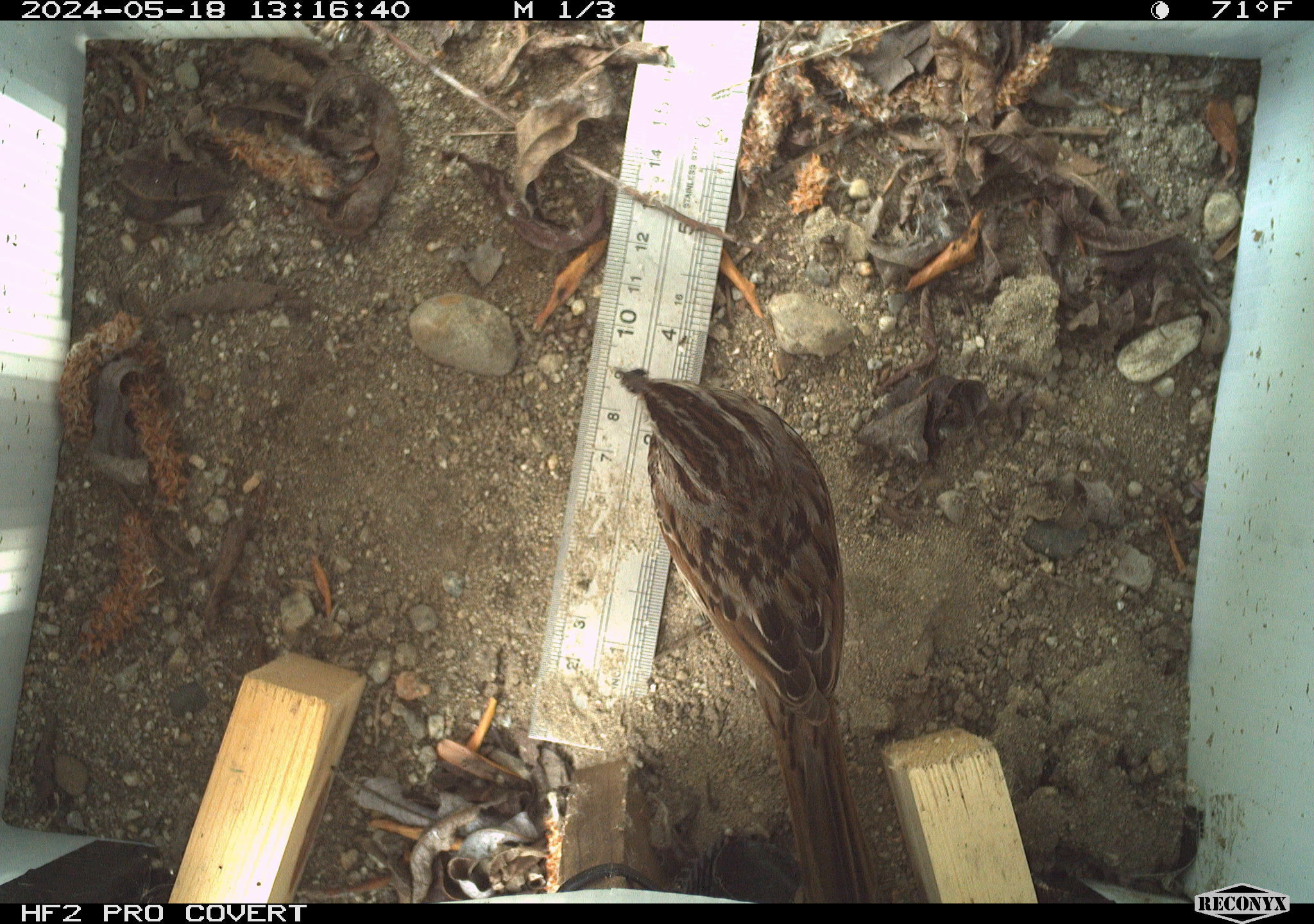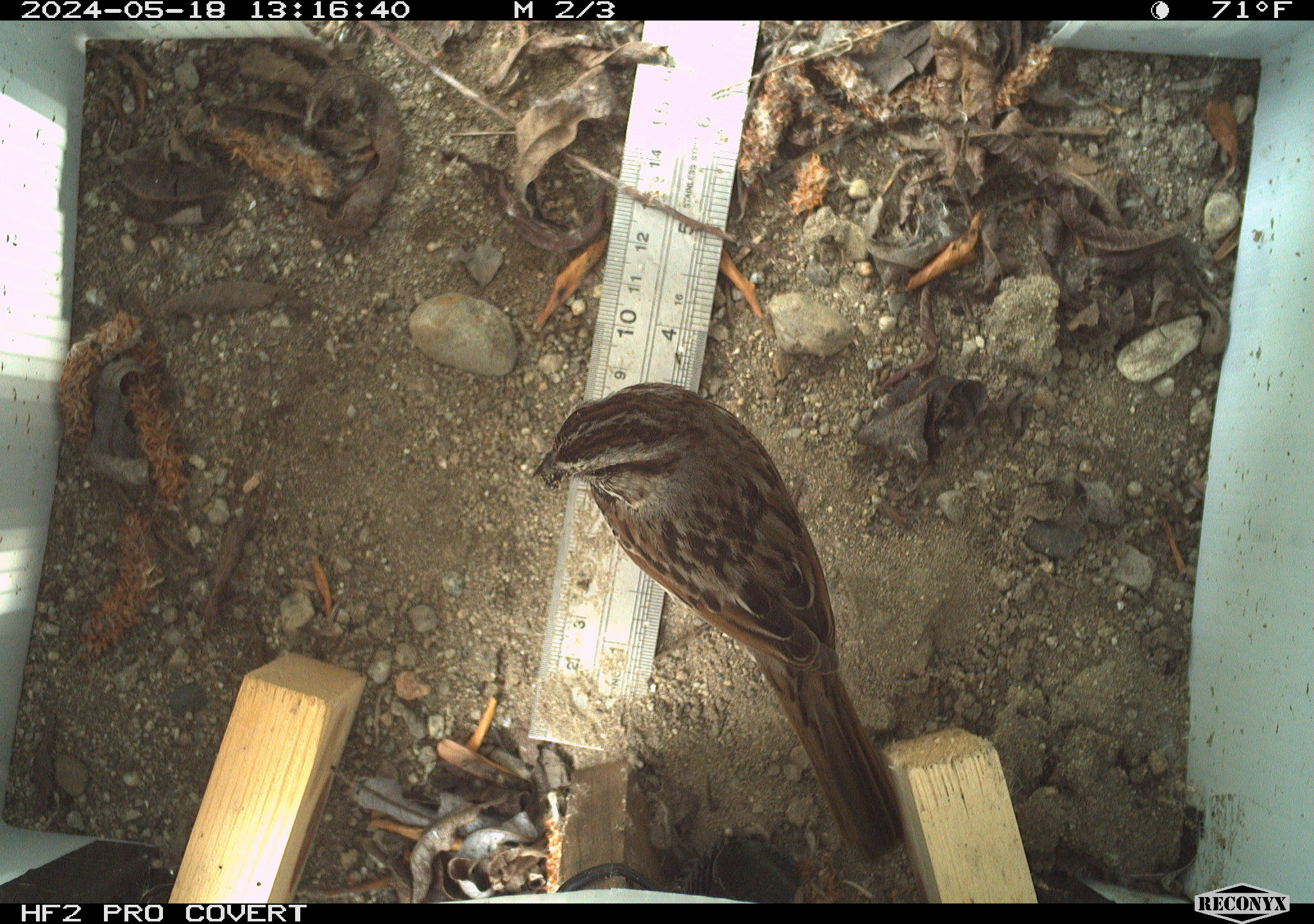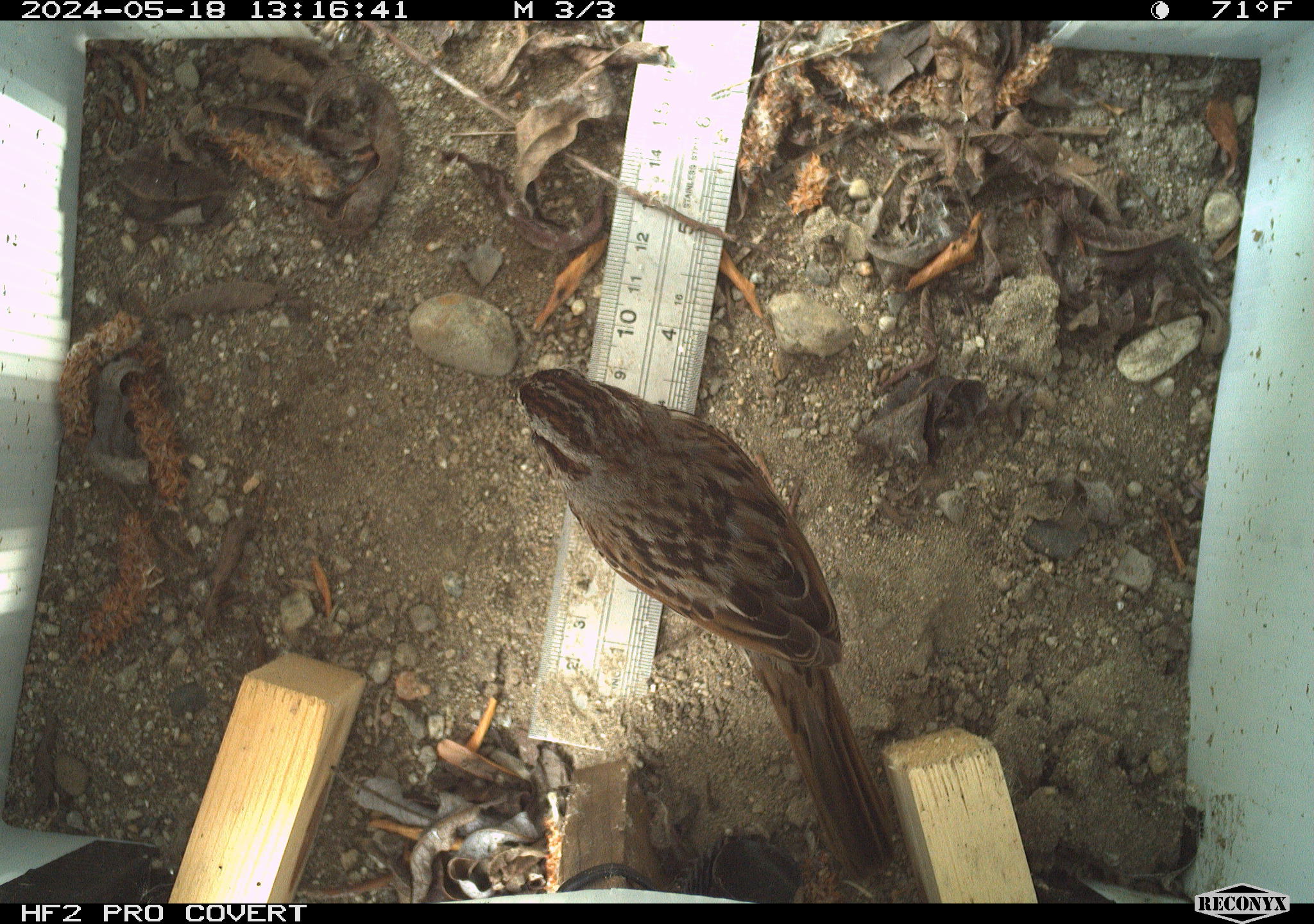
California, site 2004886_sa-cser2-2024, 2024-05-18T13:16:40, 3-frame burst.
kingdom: Animalia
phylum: Chordata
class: Aves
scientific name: Aves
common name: bird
Bird (Aves).